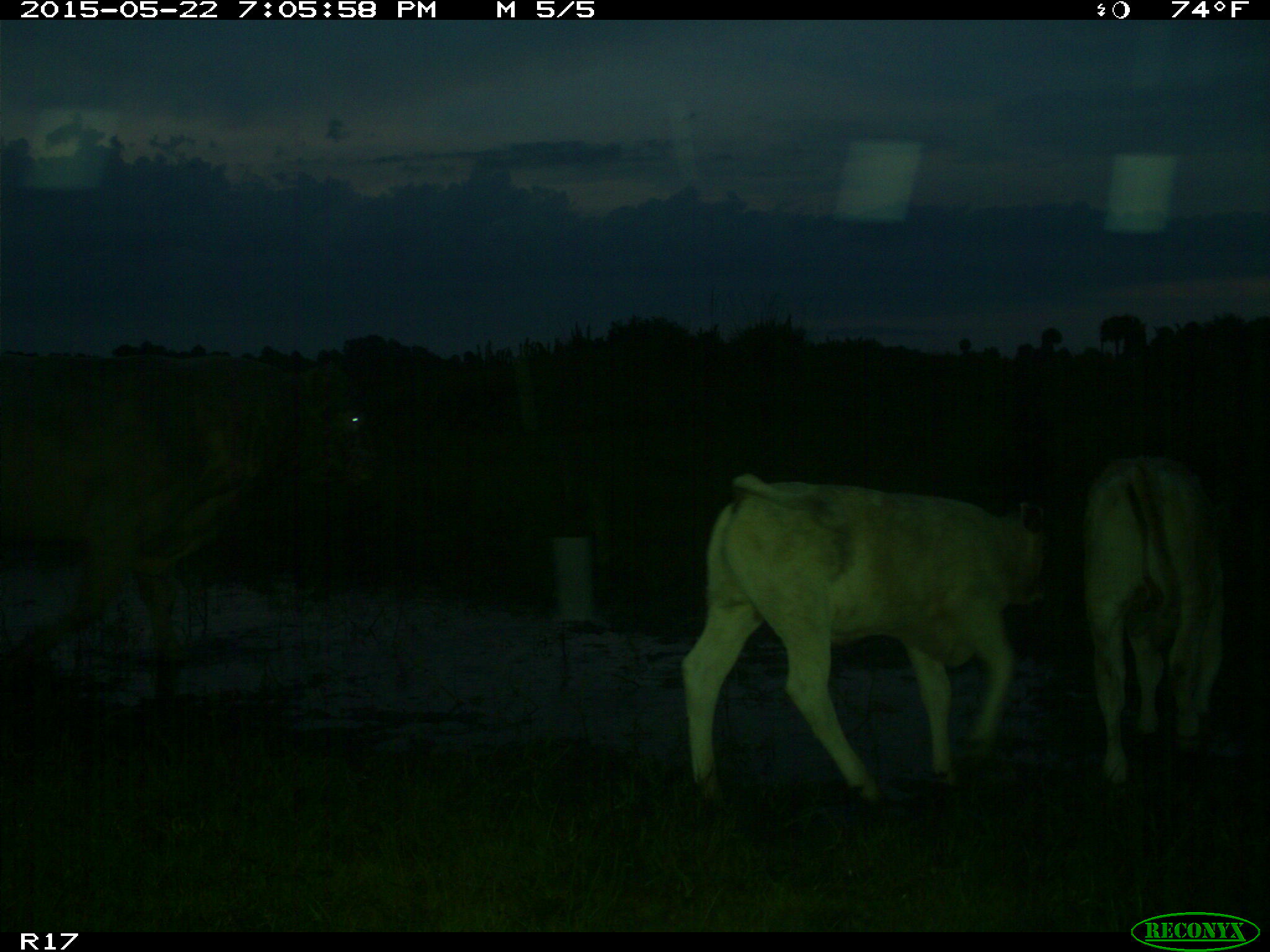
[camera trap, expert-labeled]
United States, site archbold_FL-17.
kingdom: Animalia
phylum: Chordata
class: Mammalia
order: Artiodactyla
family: Bovidae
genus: Bos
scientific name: Bos taurus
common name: domestic cow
Bos taurus (domestic cow).